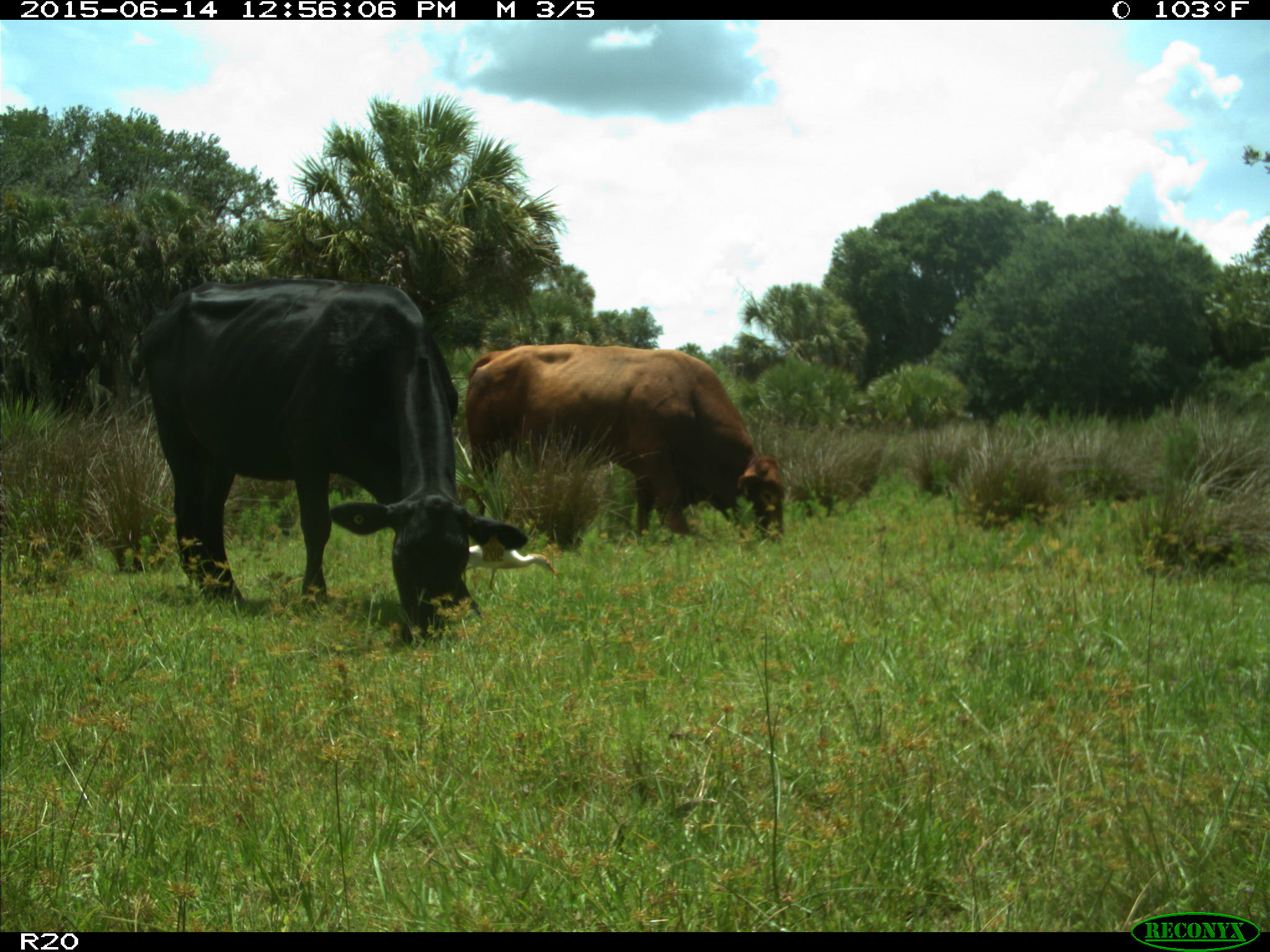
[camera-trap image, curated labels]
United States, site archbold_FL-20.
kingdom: Animalia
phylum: Chordata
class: Mammalia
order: Artiodactyla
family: Bovidae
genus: Bos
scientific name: Bos taurus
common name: domestic cow